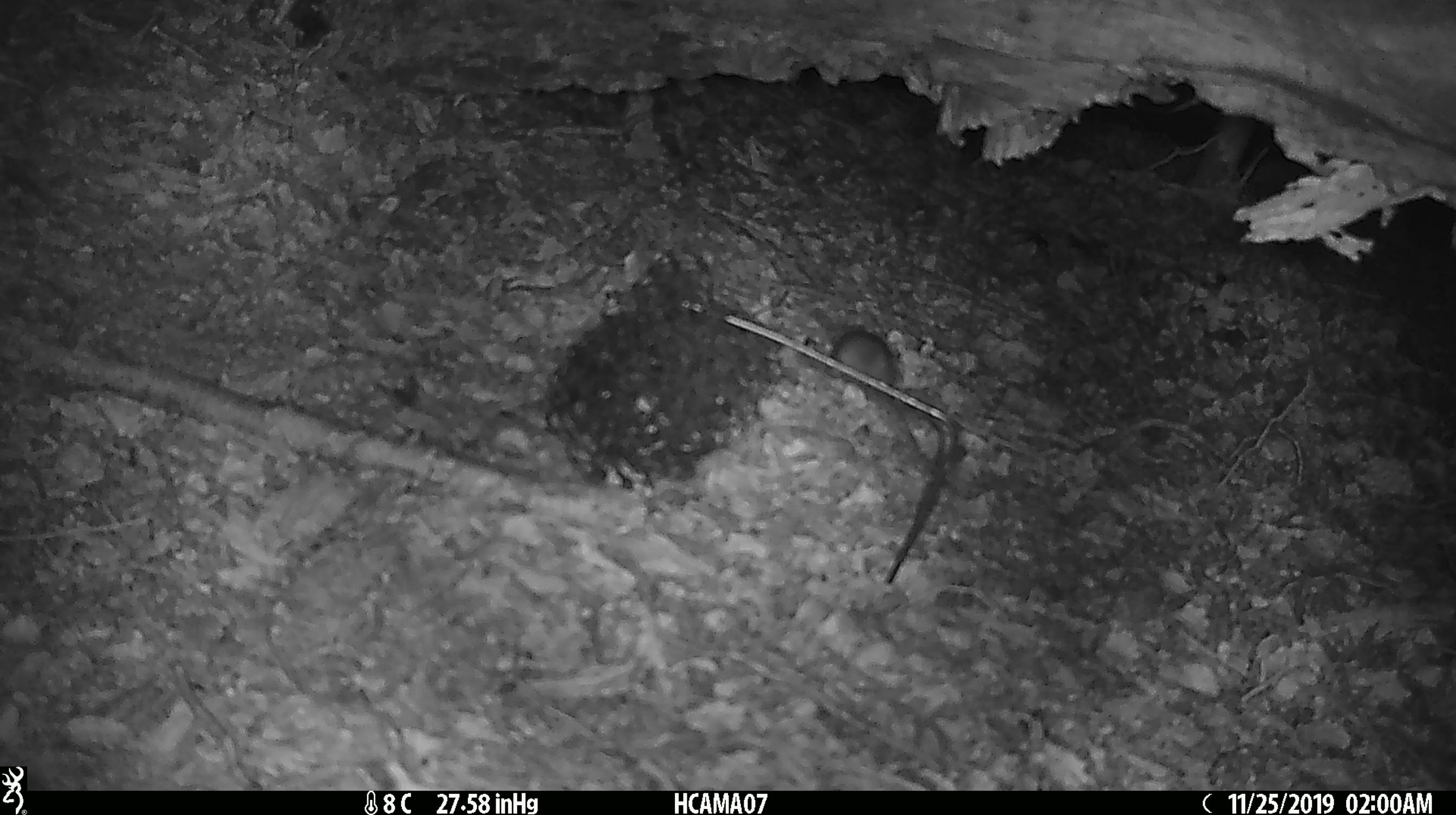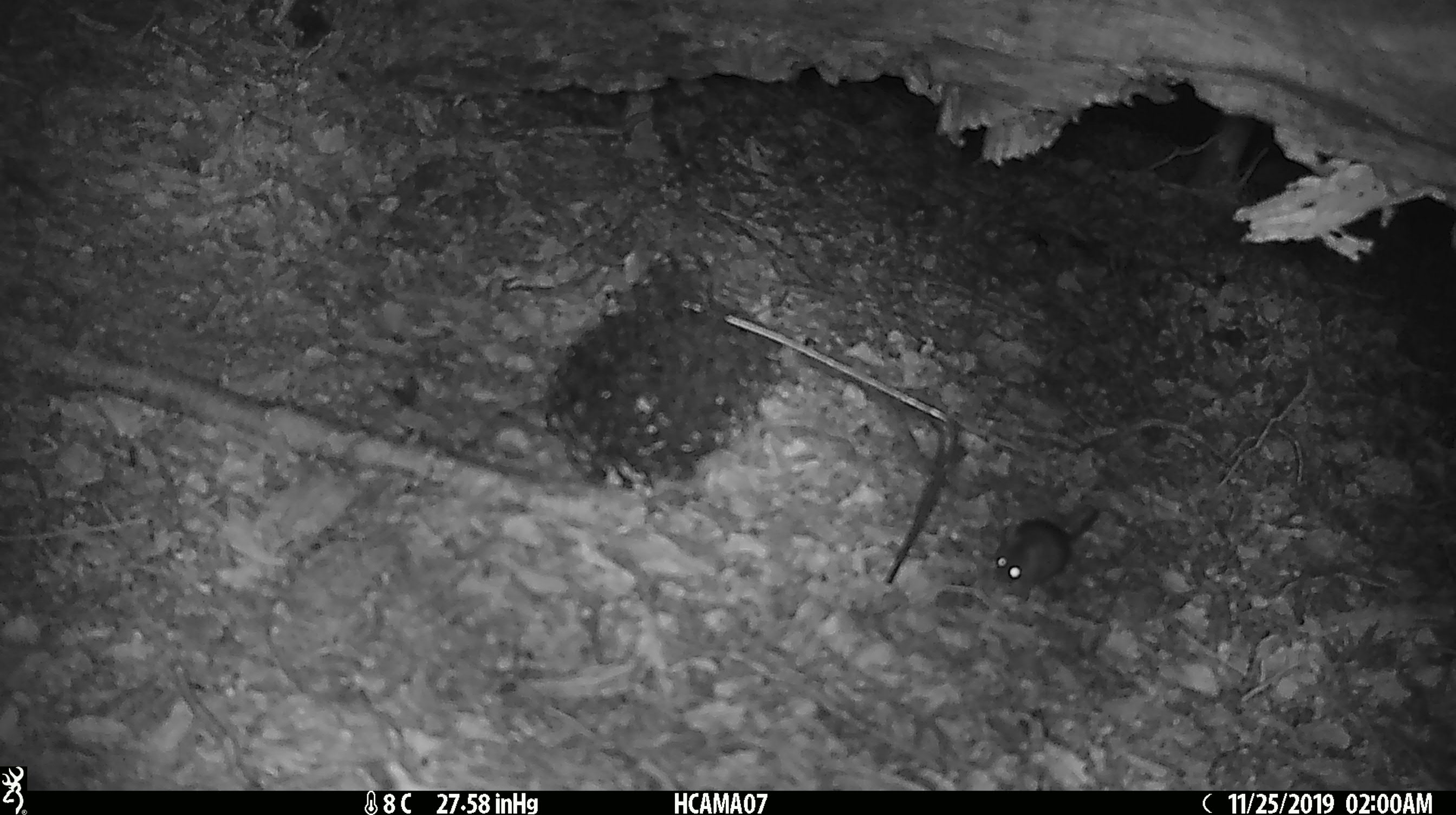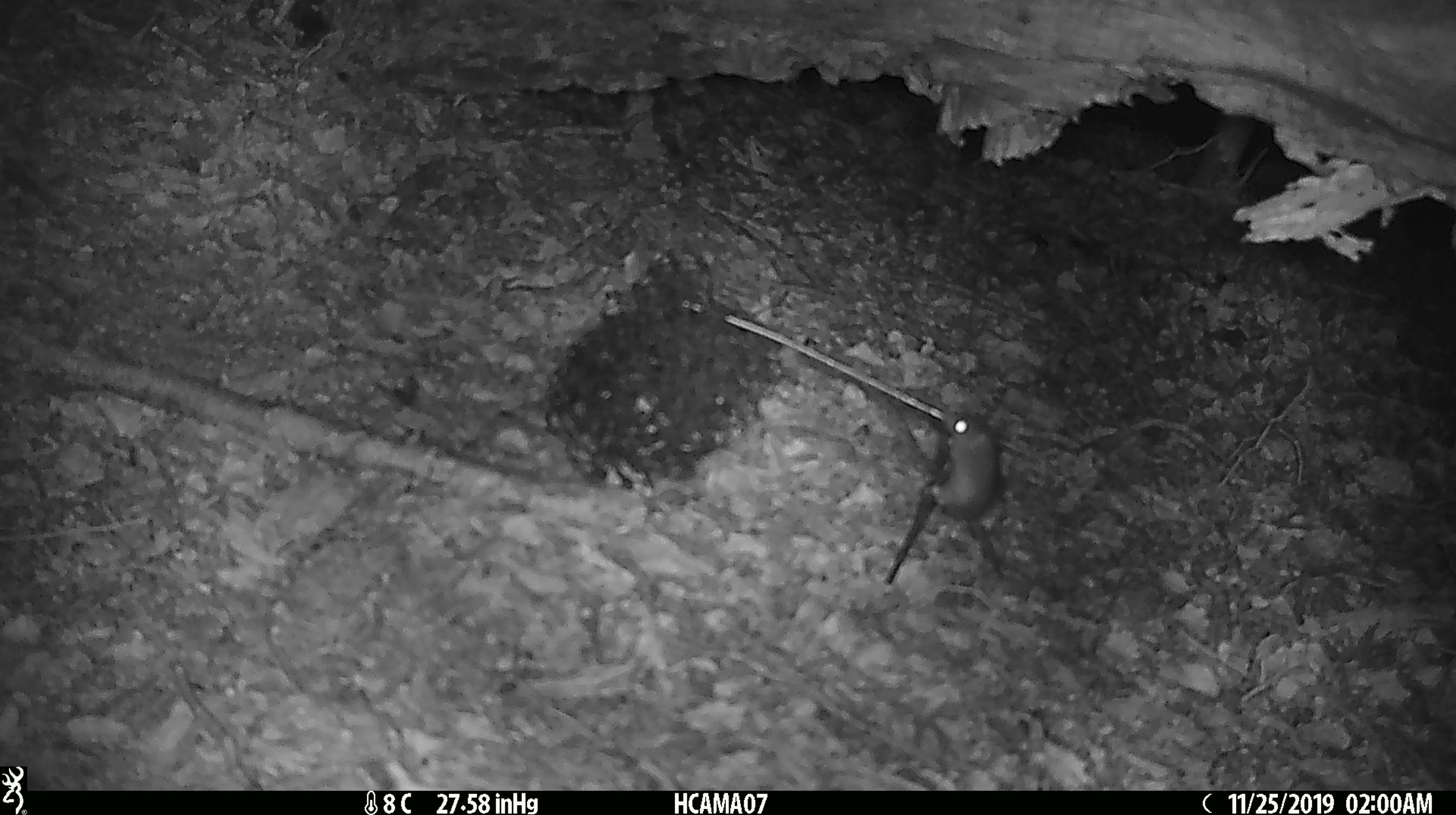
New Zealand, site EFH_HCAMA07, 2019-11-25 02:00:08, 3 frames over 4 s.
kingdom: Animalia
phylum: Chordata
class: Mammalia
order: Rodentia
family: Muridae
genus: Mus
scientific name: Mus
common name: mouse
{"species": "mouse (Mus)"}